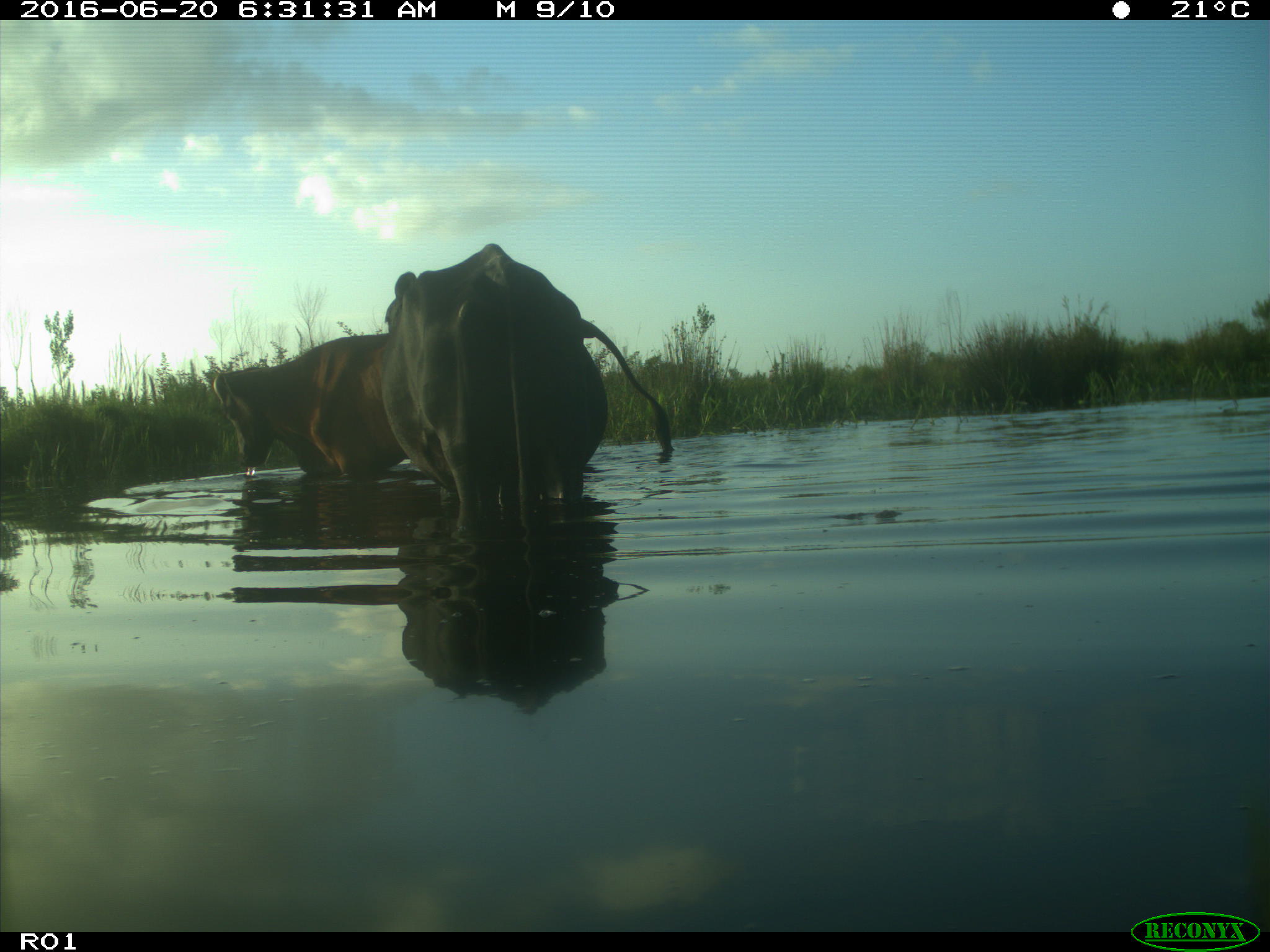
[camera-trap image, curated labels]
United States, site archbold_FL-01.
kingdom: Animalia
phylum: Chordata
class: Mammalia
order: Artiodactyla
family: Bovidae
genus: Bos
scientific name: Bos taurus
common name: domestic cow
Bos taurus (domestic cow).